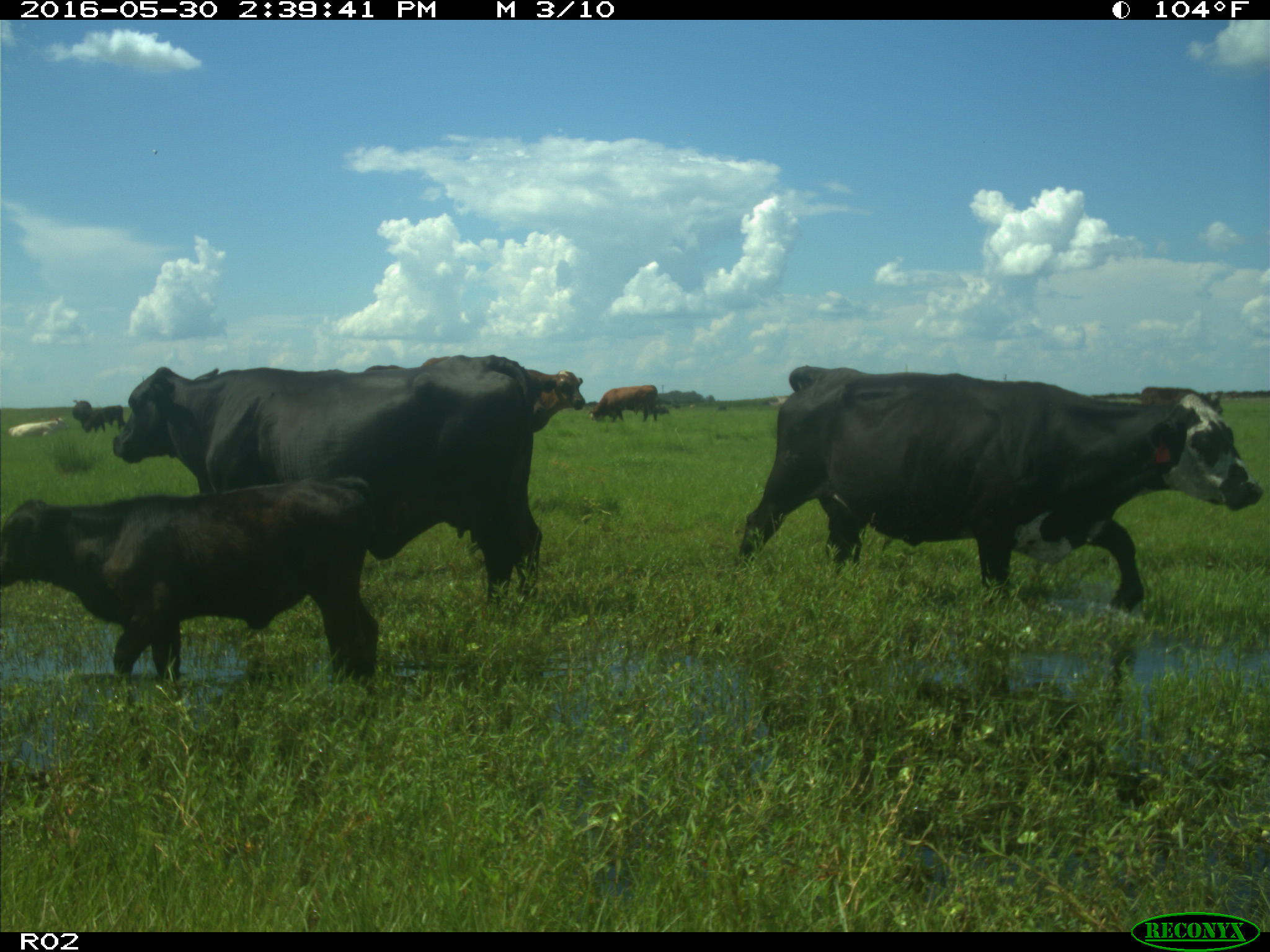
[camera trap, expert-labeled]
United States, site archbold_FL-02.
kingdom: Animalia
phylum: Chordata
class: Mammalia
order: Artiodactyla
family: Bovidae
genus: Bos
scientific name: Bos taurus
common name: domestic cow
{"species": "Bos taurus (domestic cow)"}